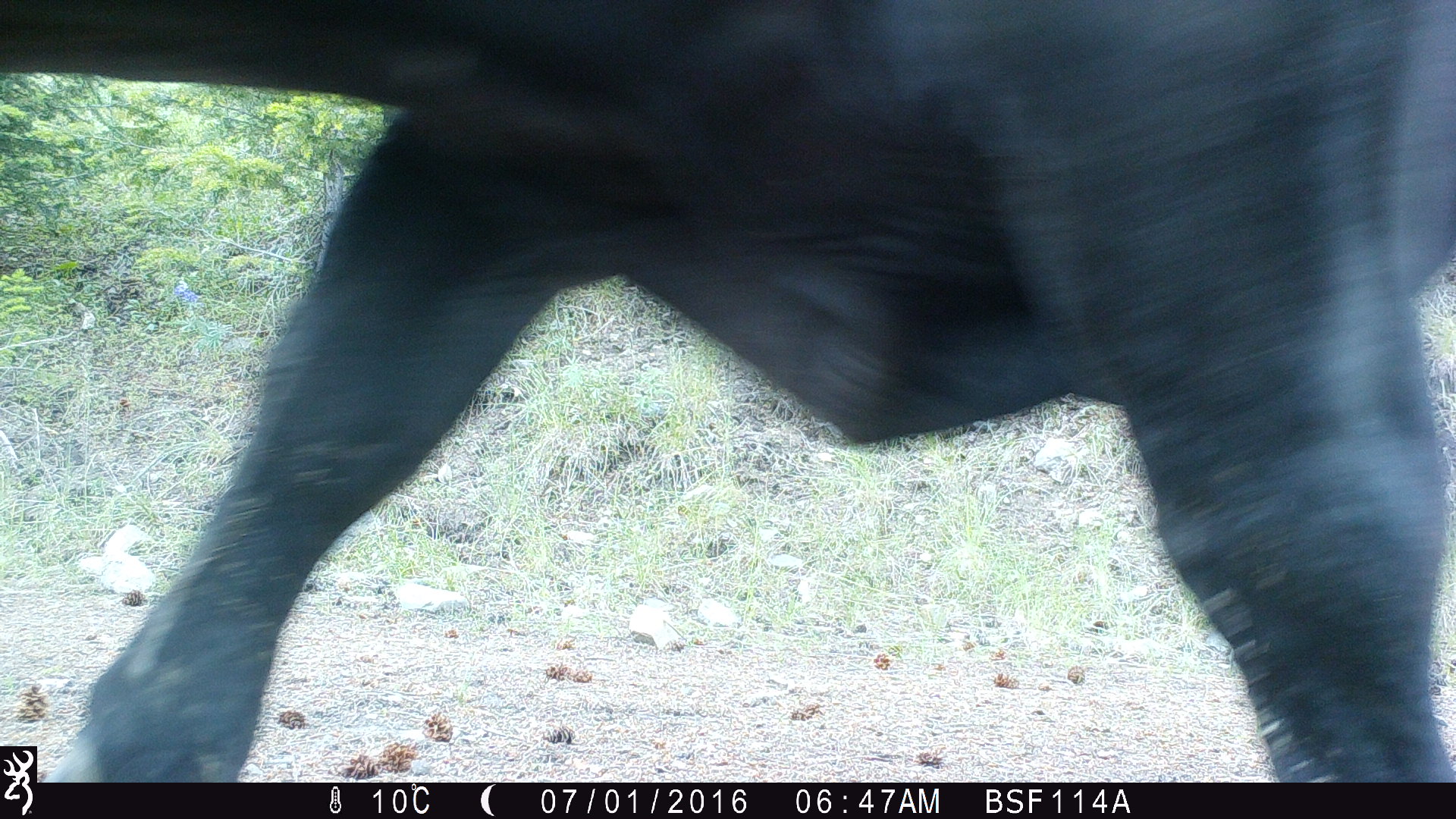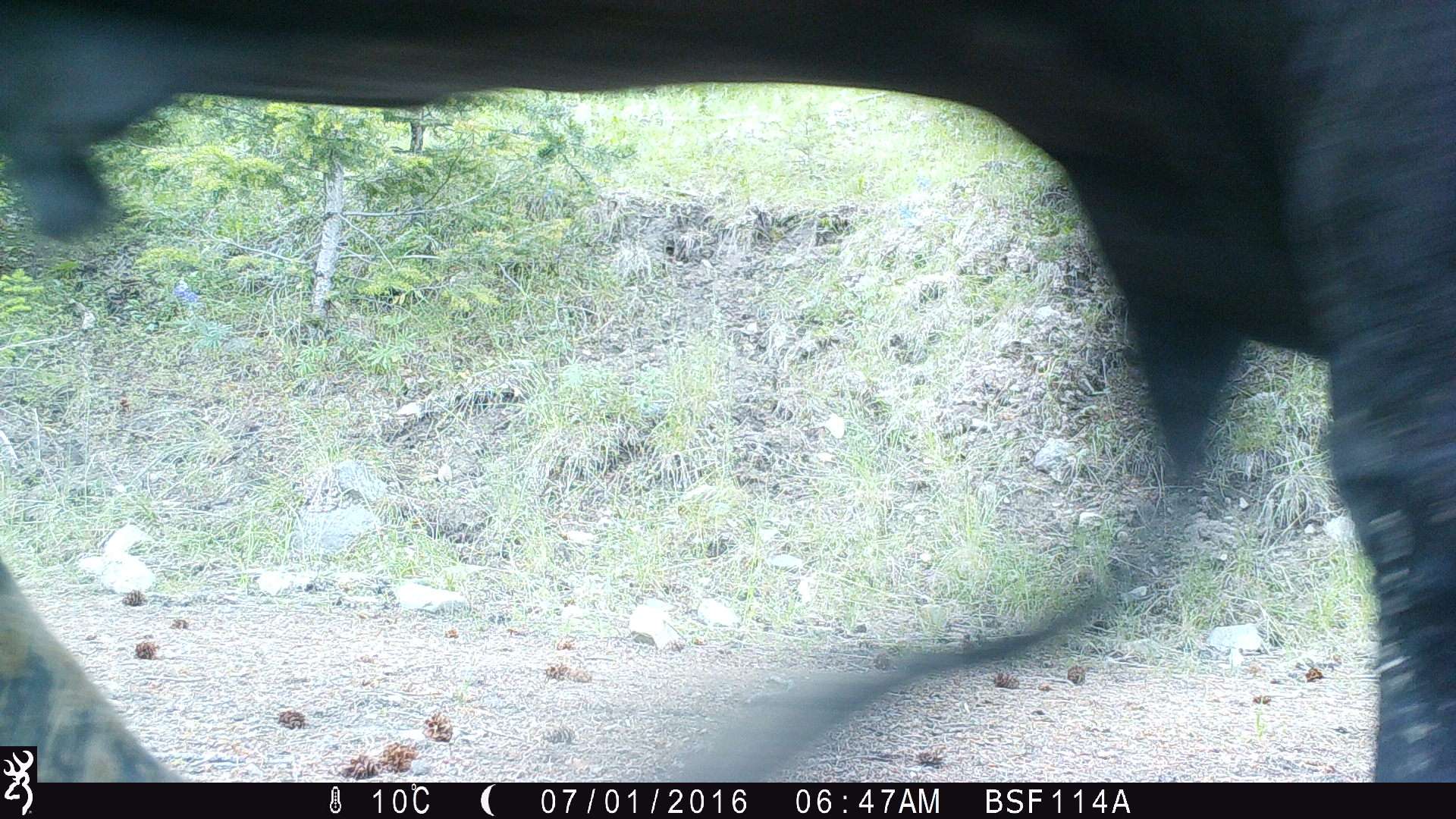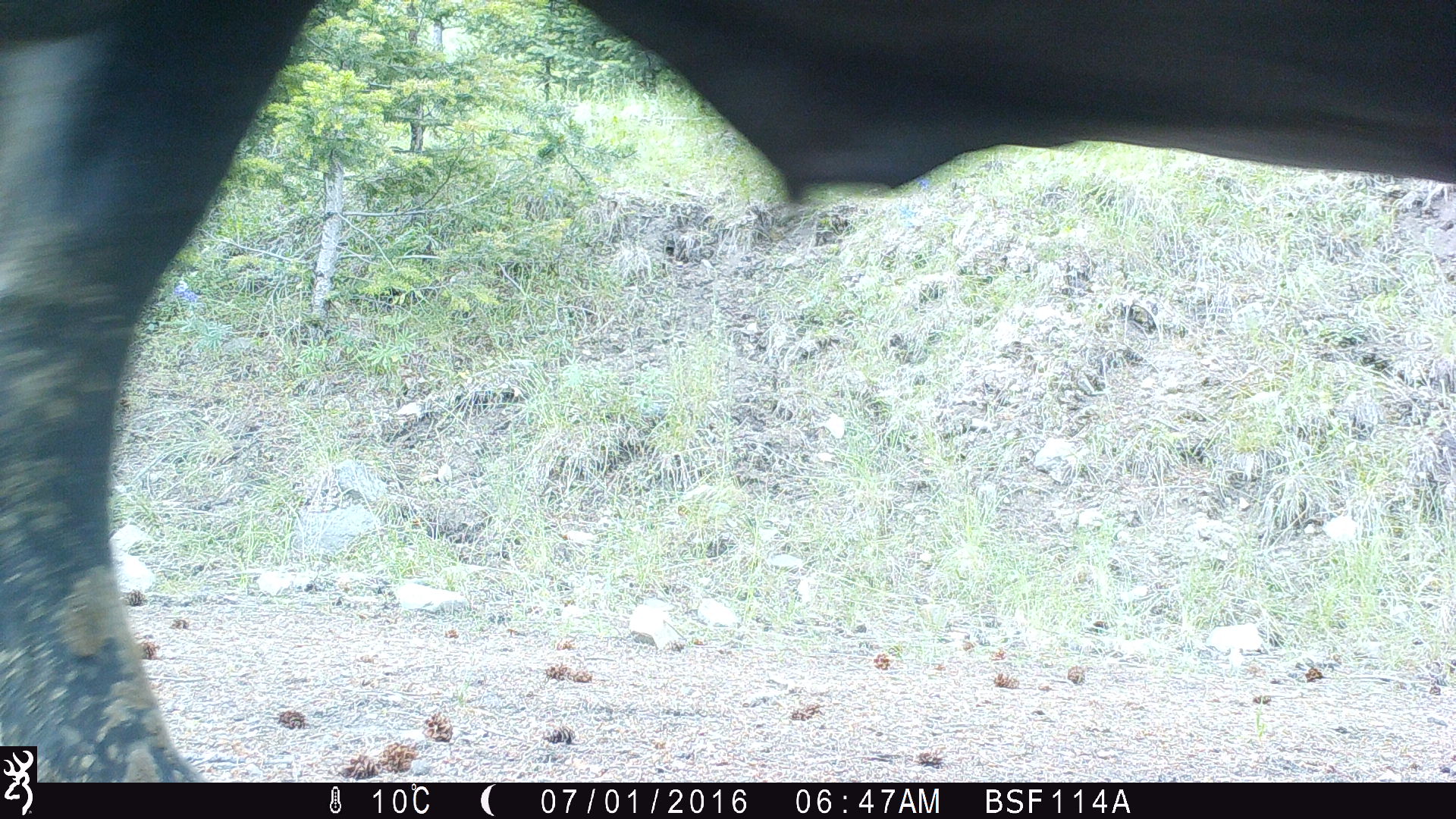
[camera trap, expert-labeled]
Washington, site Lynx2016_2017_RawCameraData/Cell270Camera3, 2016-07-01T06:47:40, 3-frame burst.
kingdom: Animalia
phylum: Chordata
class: Mammalia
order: Artiodactyla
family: Bovidae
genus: Bos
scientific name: Bos taurus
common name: domestic cattle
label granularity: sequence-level